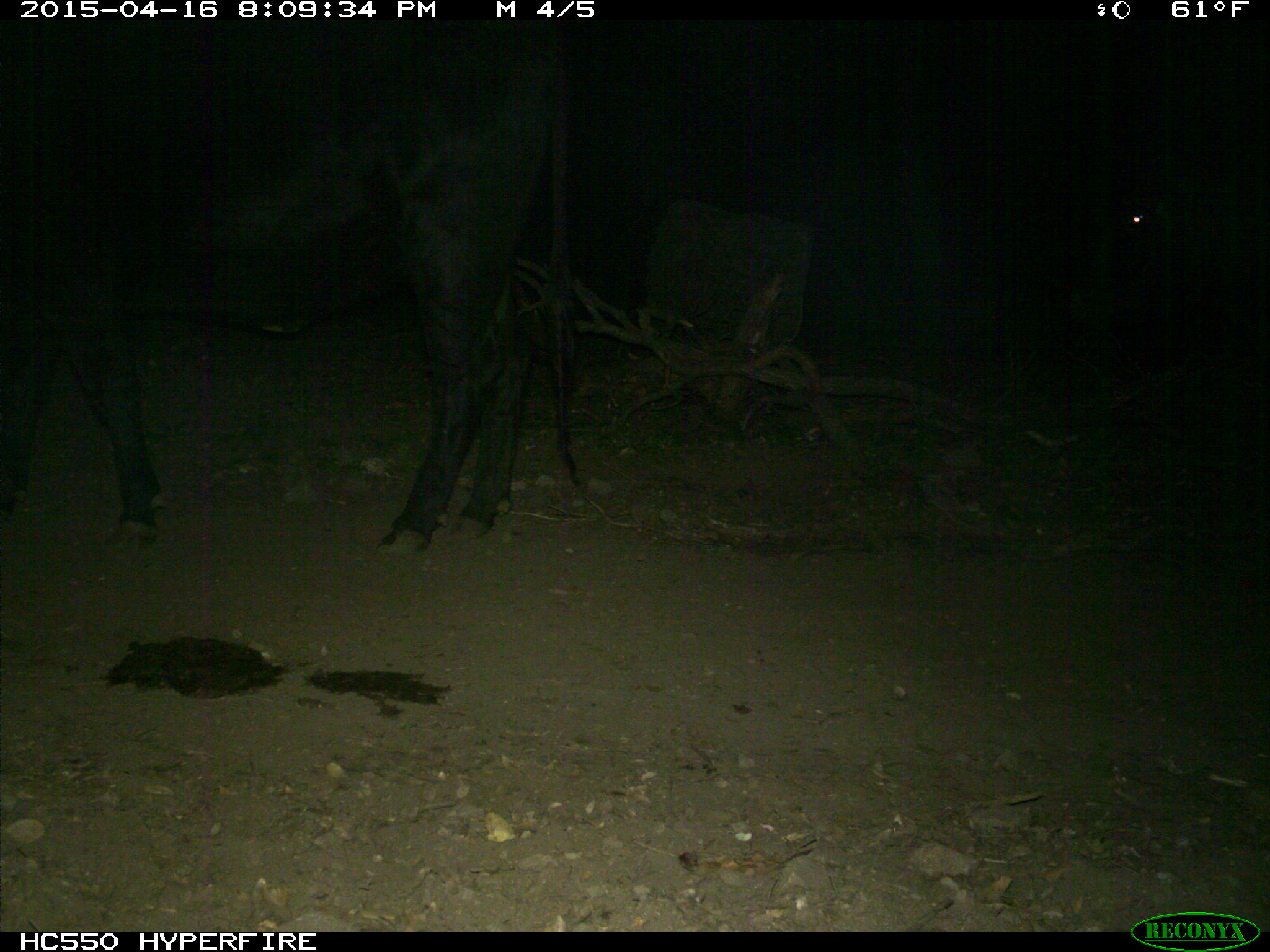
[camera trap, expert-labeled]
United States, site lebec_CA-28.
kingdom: Animalia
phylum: Chordata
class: Mammalia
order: Artiodactyla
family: Bovidae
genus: Bos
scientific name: Bos taurus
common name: domestic cow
Bos taurus (domestic cow).